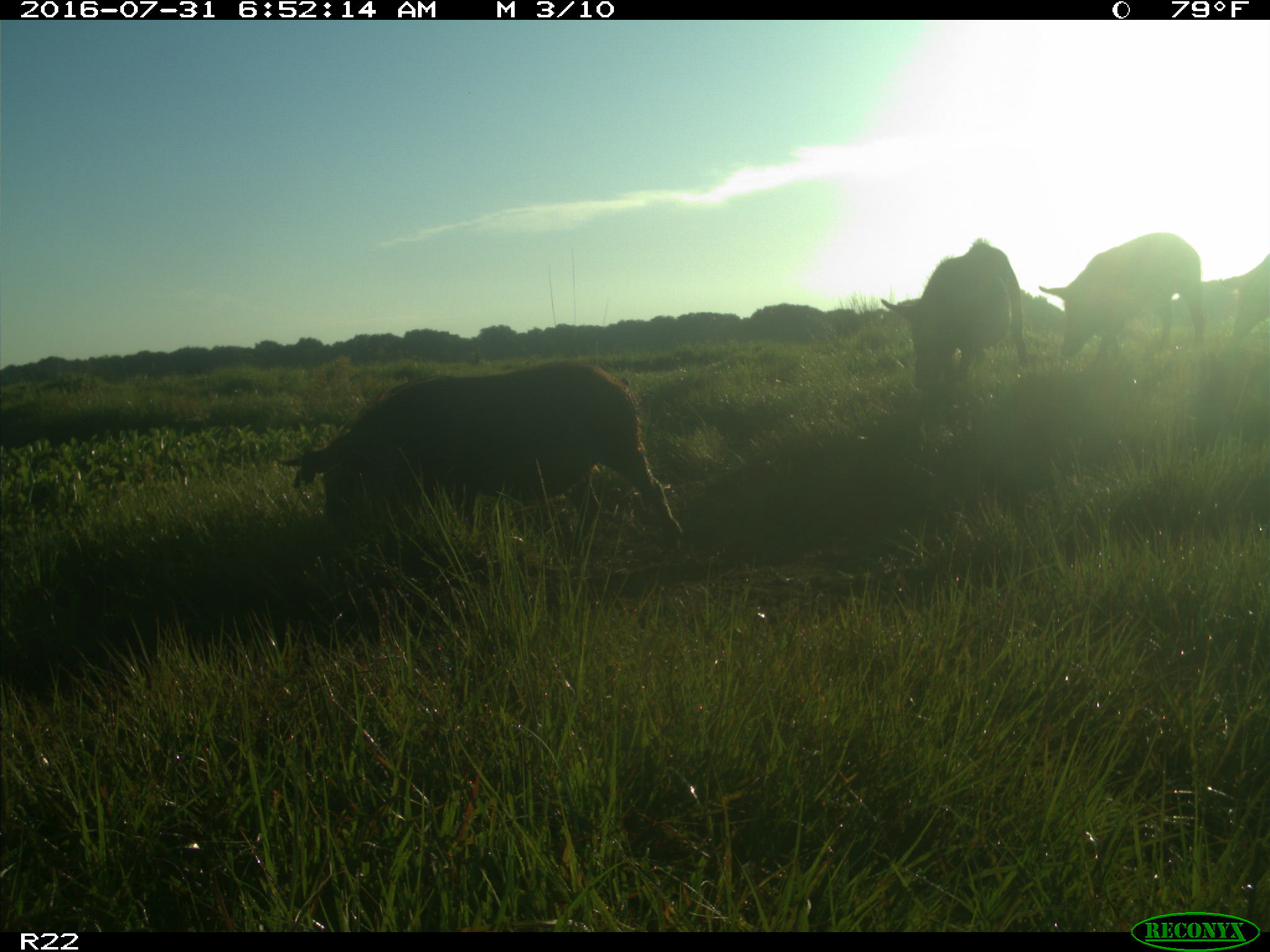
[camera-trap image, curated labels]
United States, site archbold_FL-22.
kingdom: Animalia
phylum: Chordata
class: Mammalia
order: Artiodactyla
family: Suidae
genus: Sus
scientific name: Sus scrofa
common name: wild boar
Sus scrofa (wild boar).